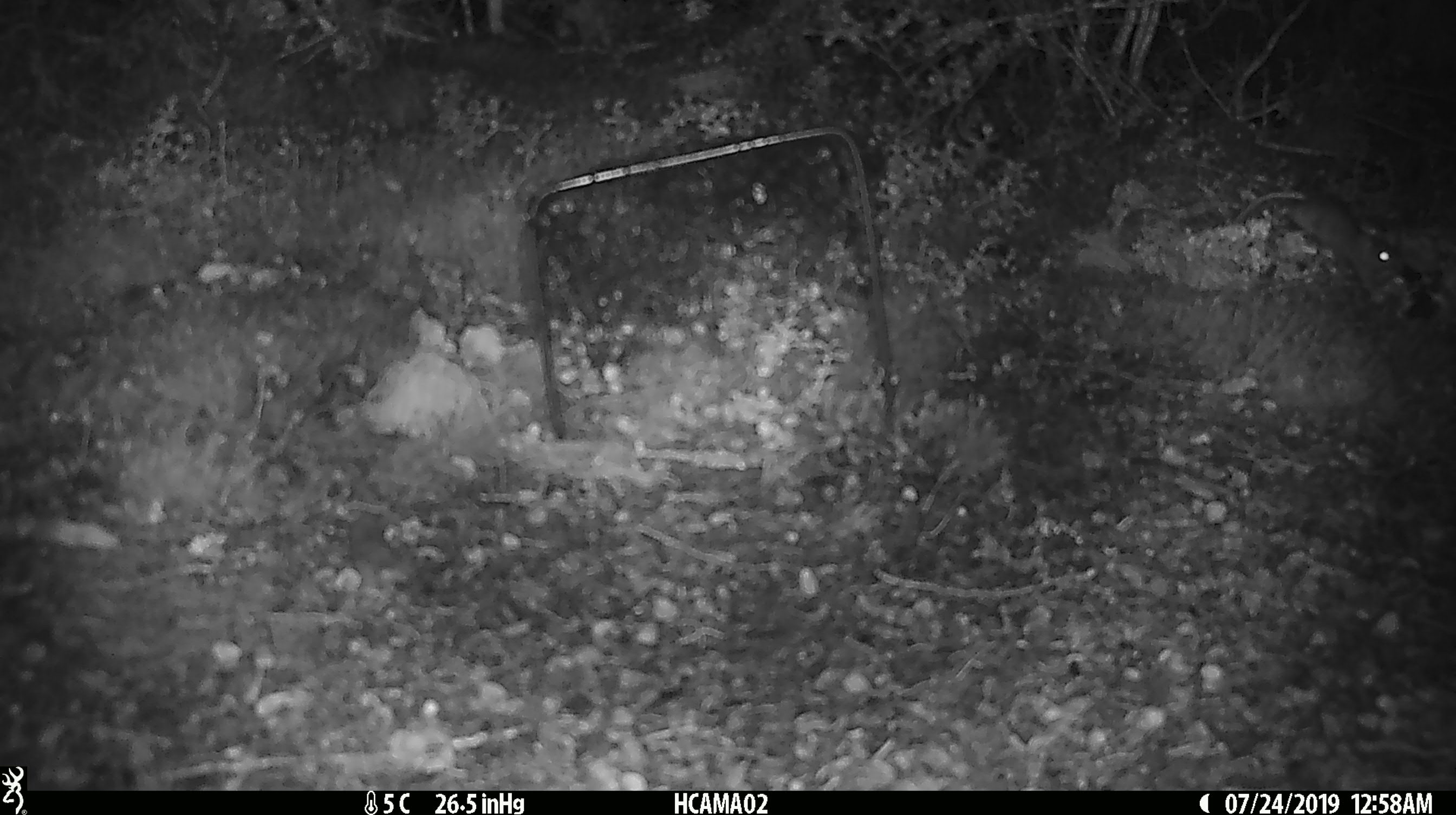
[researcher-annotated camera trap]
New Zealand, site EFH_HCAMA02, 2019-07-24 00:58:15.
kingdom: Animalia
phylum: Chordata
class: Mammalia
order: Rodentia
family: Muridae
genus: Mus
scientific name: Mus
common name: mouse